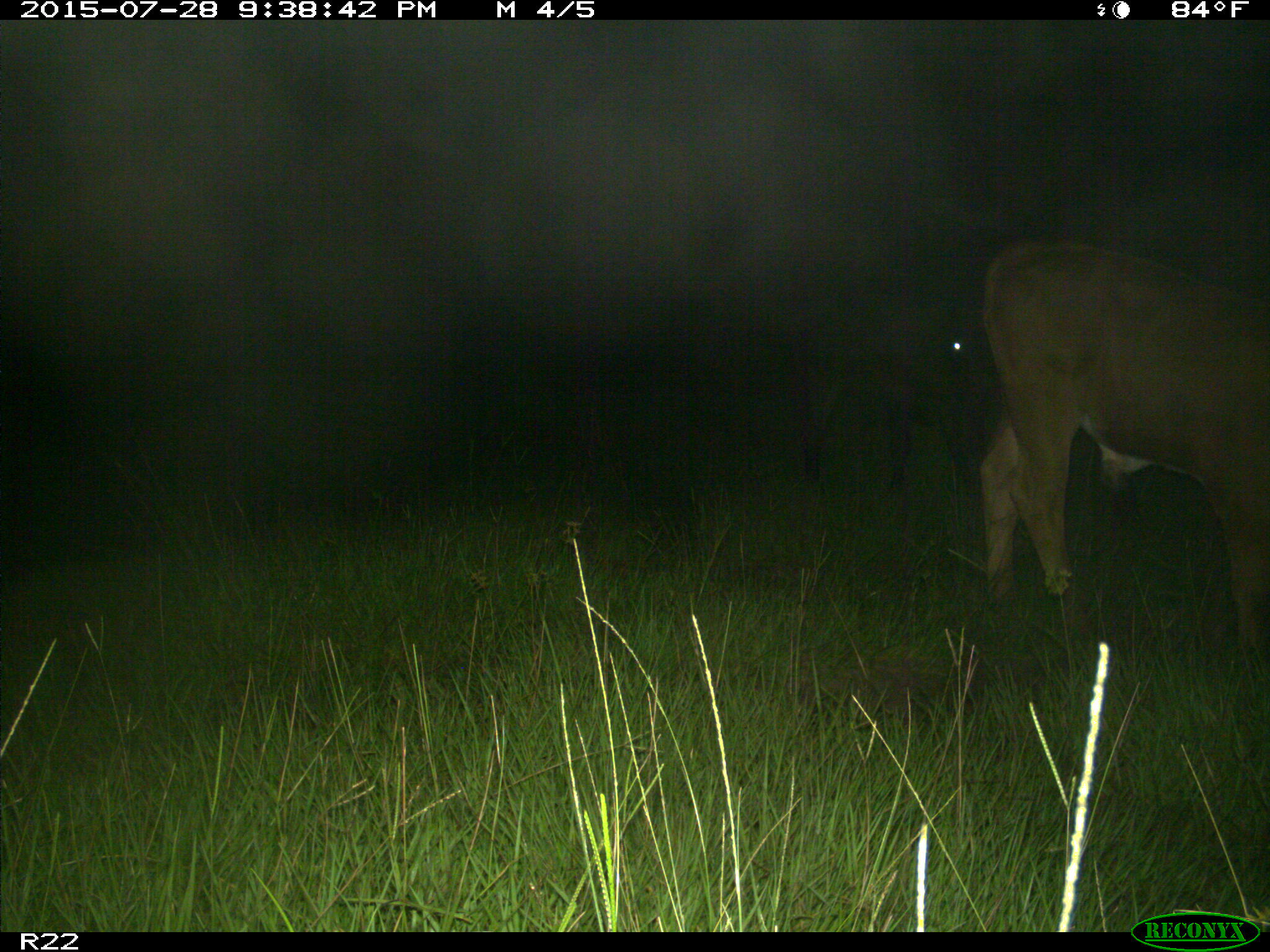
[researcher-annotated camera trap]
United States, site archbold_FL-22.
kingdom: Animalia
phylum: Chordata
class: Mammalia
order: Artiodactyla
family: Bovidae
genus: Bos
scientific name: Bos taurus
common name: domestic cow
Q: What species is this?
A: Bos taurus (domestic cow).